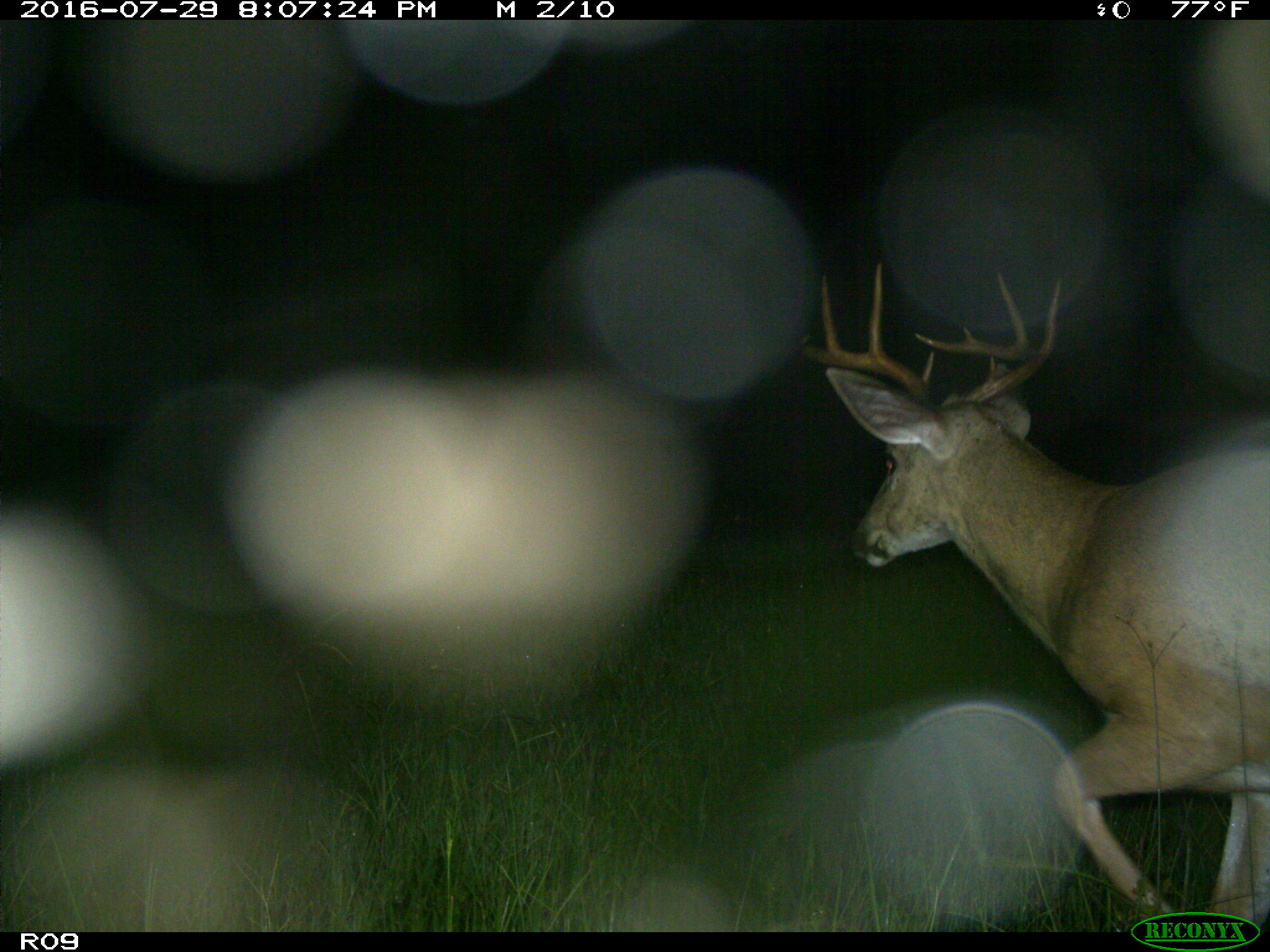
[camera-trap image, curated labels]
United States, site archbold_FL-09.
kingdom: Animalia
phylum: Chordata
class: Mammalia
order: Artiodactyla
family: Cervidae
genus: Odocoileus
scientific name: Odocoileus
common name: deer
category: unidentified deer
Unidentified deer (deer) (Odocoileus).